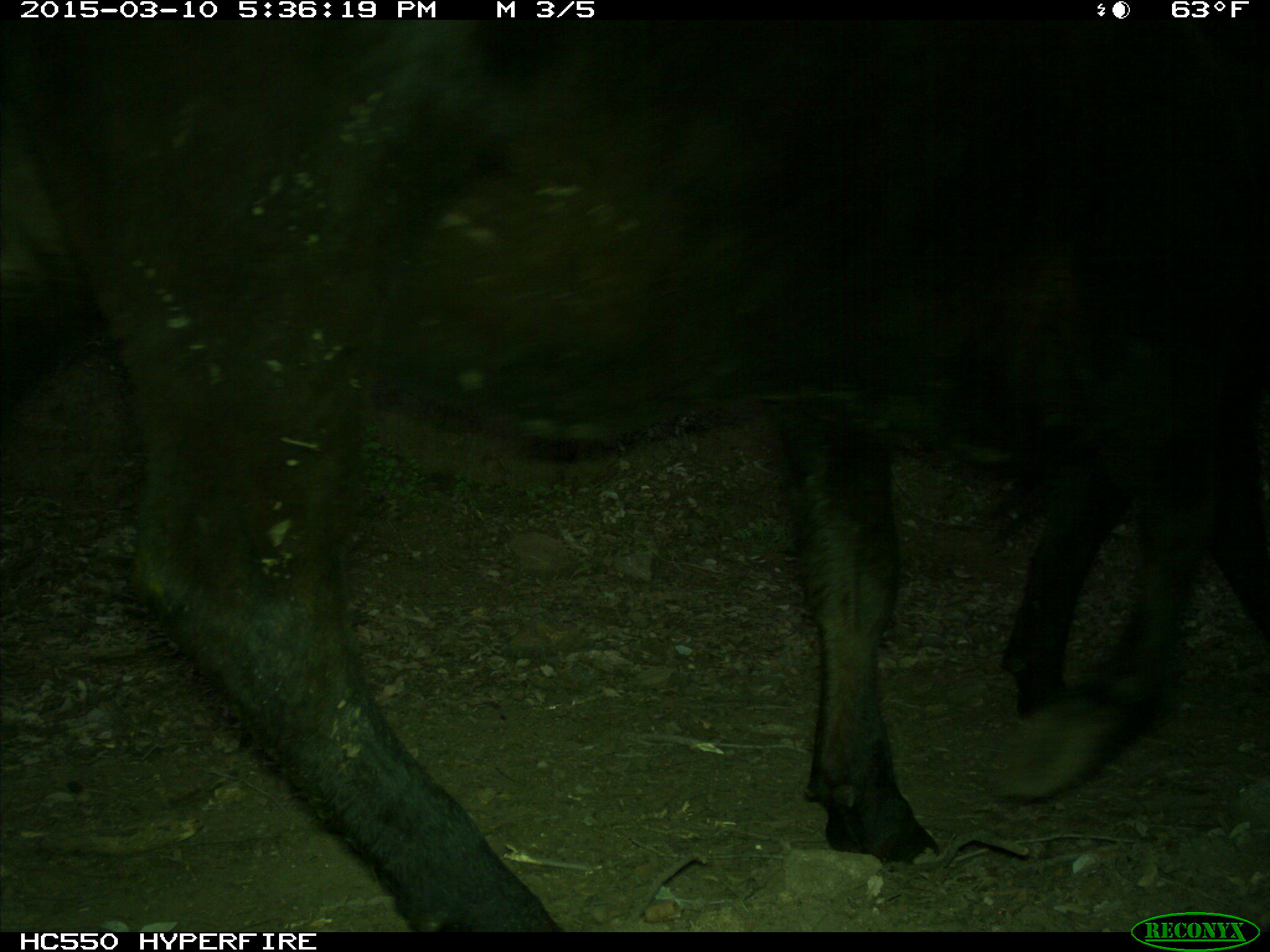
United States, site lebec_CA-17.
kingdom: Animalia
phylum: Chordata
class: Mammalia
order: Artiodactyla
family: Bovidae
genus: Bos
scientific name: Bos taurus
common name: domestic cow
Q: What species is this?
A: Bos taurus (domestic cow).